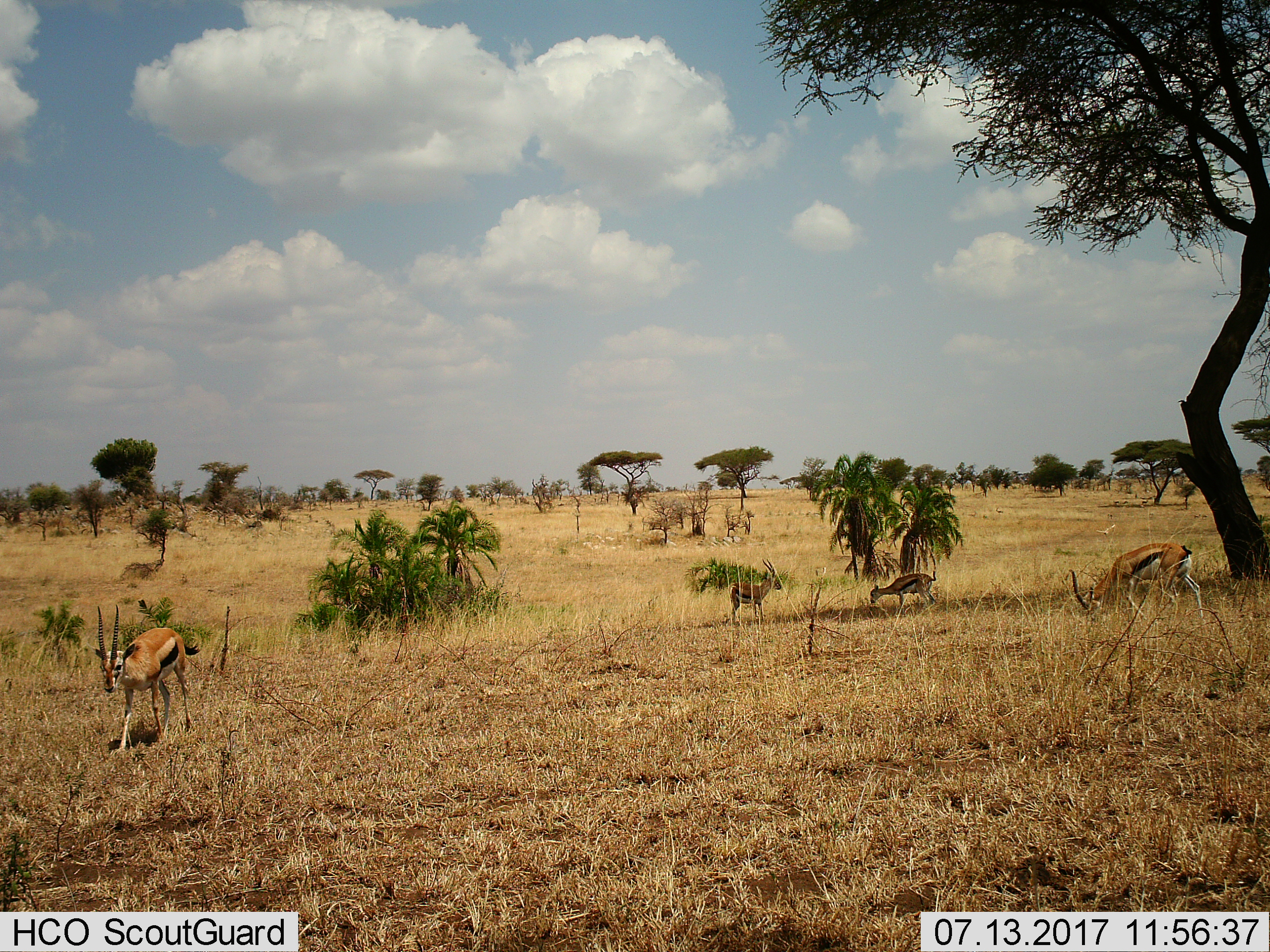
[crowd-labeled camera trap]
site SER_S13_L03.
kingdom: Animalia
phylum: Chordata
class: Mammalia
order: Artiodactyla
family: Bovidae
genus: Eudorcas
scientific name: Eudorcas thomsonii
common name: thomson's gazelle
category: gazellethomsons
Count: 4.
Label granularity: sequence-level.